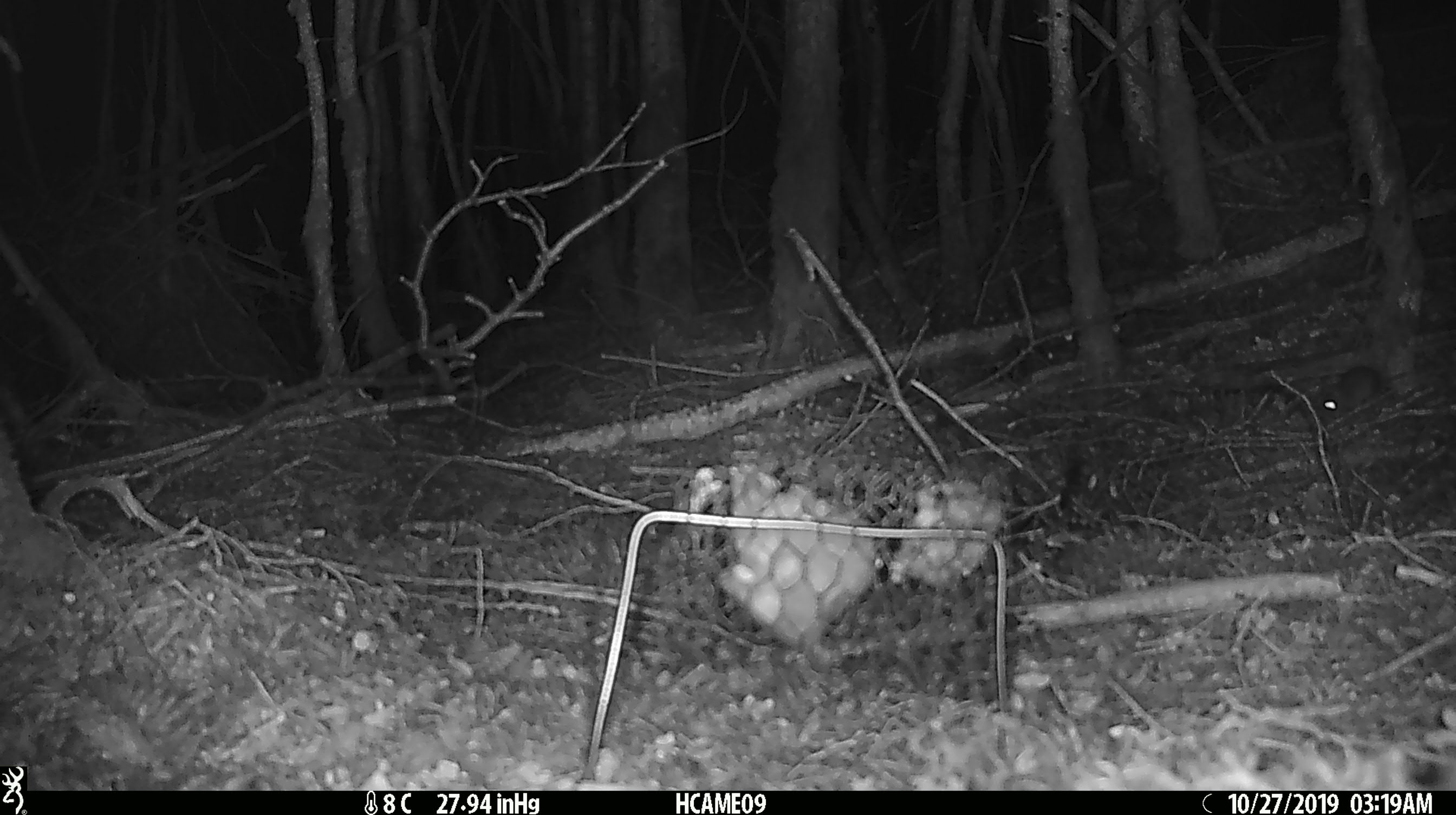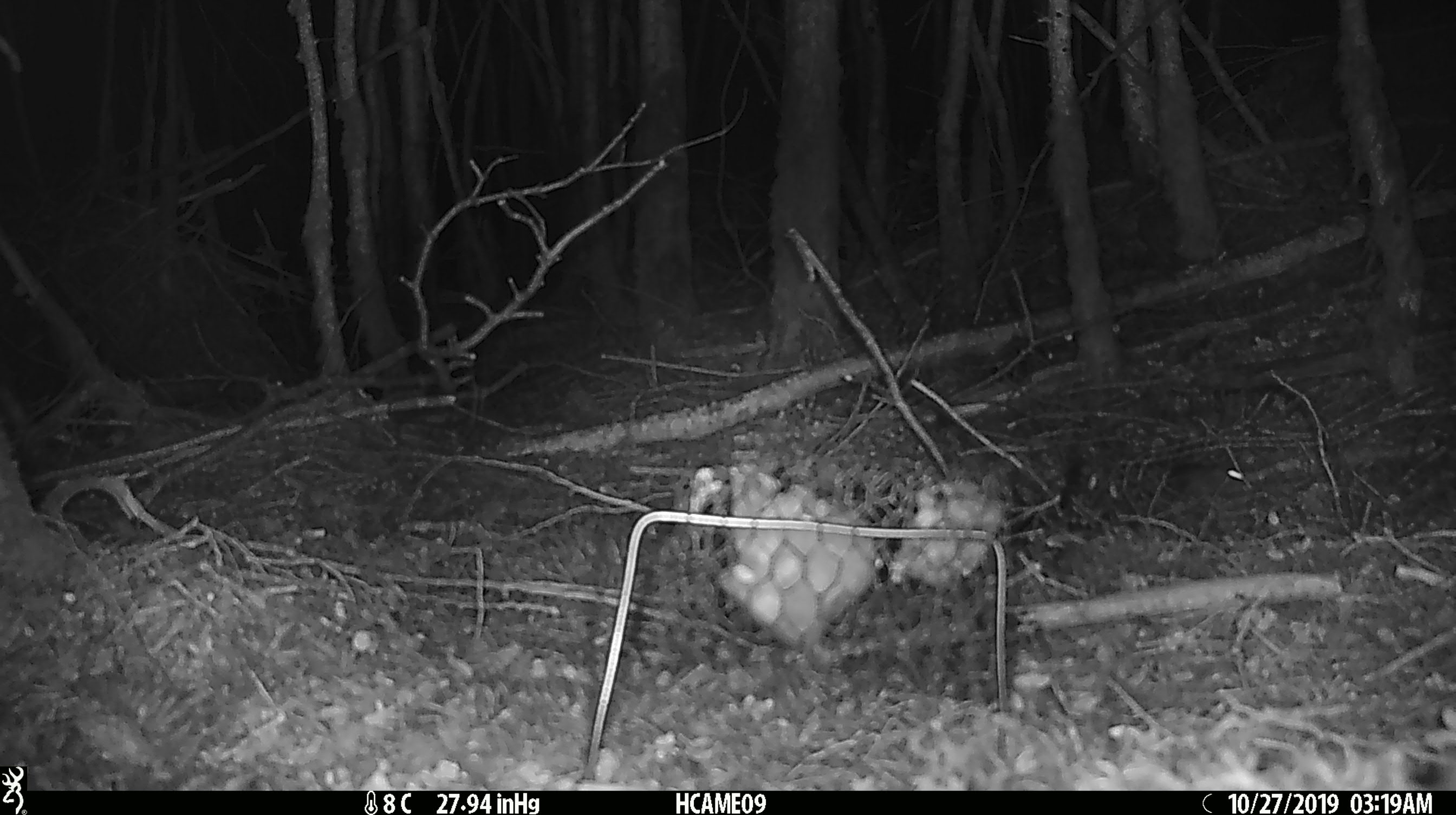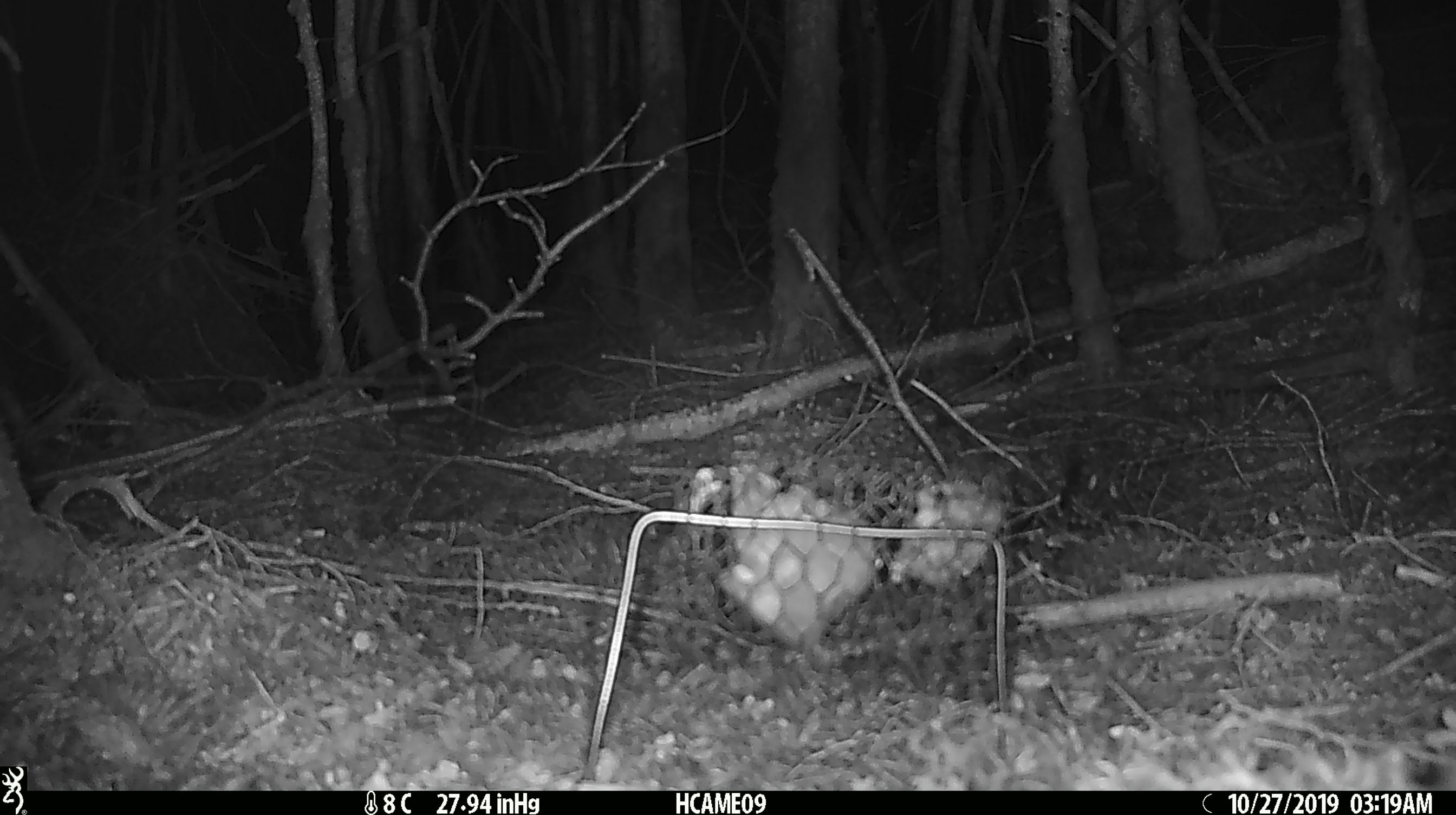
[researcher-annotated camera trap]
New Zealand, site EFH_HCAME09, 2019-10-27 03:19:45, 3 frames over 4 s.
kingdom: Animalia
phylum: Chordata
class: Mammalia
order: Rodentia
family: Muridae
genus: Mus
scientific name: Mus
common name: mouse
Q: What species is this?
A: Mouse (Mus).